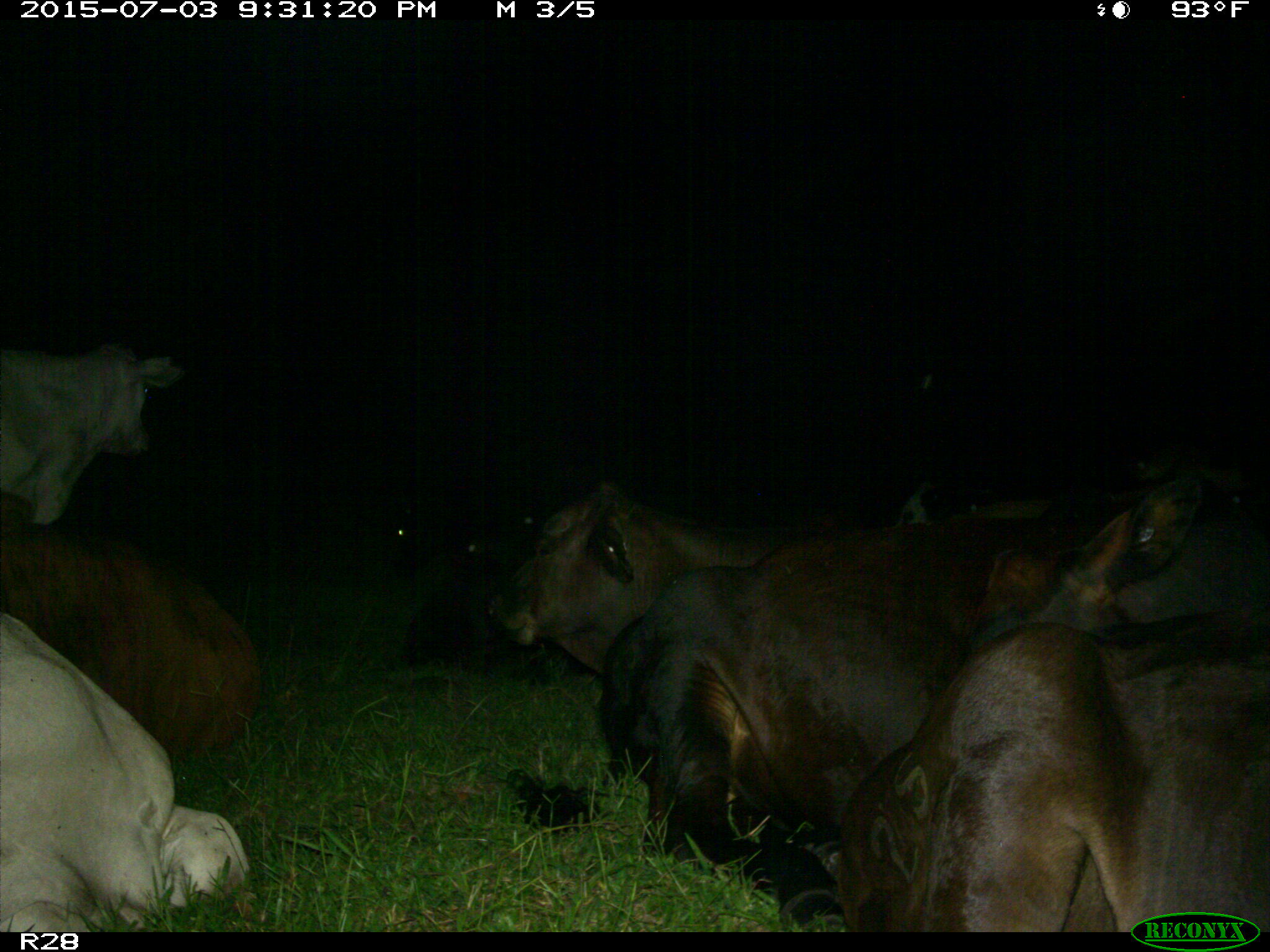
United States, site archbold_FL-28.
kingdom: Animalia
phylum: Chordata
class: Mammalia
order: Artiodactyla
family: Bovidae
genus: Bos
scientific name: Bos taurus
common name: domestic cow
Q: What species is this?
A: Bos taurus (domestic cow).